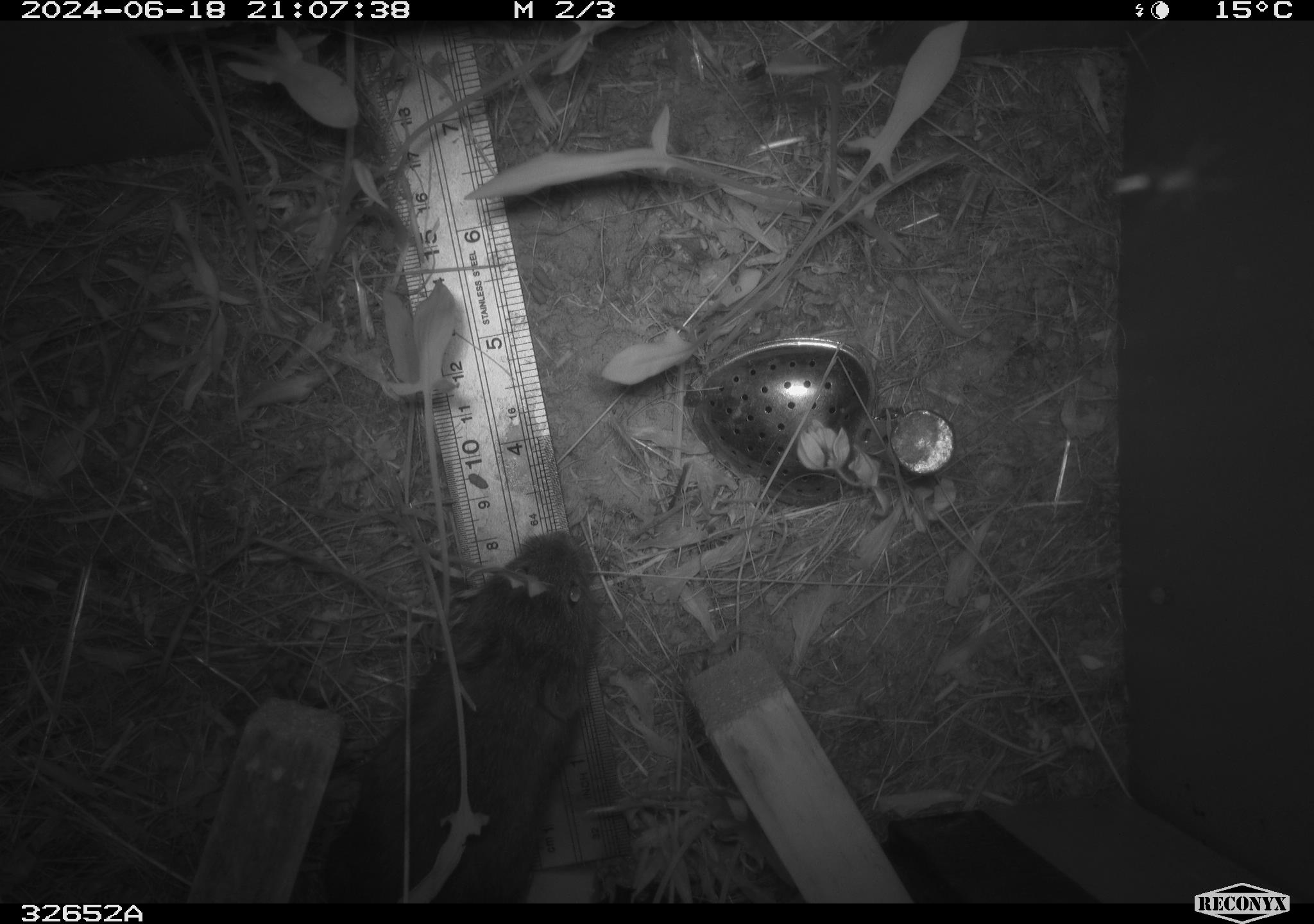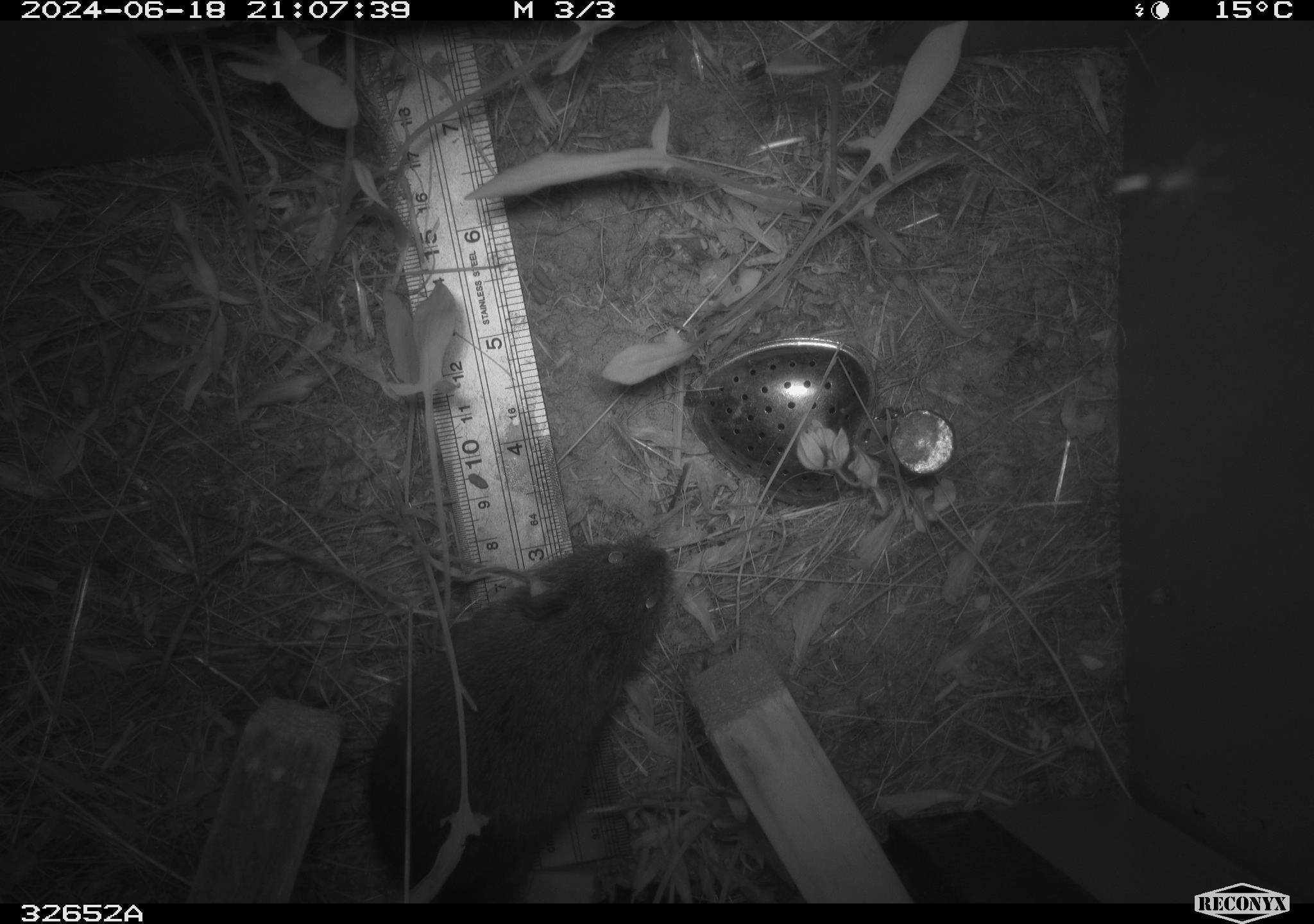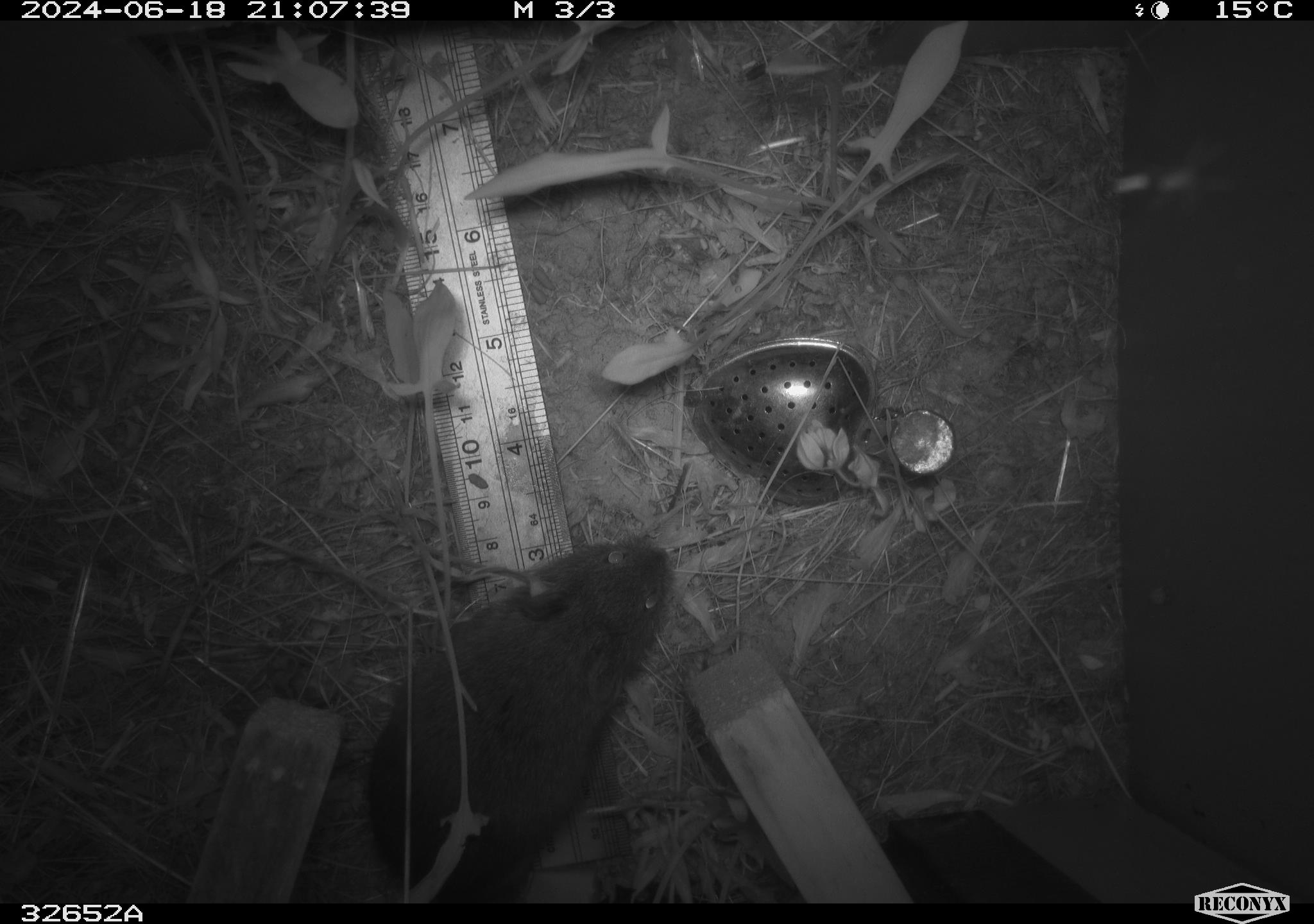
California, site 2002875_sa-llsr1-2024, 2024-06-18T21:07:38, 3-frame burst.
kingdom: Animalia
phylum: Chordata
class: Mammalia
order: Rodentia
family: Cricetidae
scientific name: Arvicolinae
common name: voles, lemmings, and muskrats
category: arvicolinae subfamily